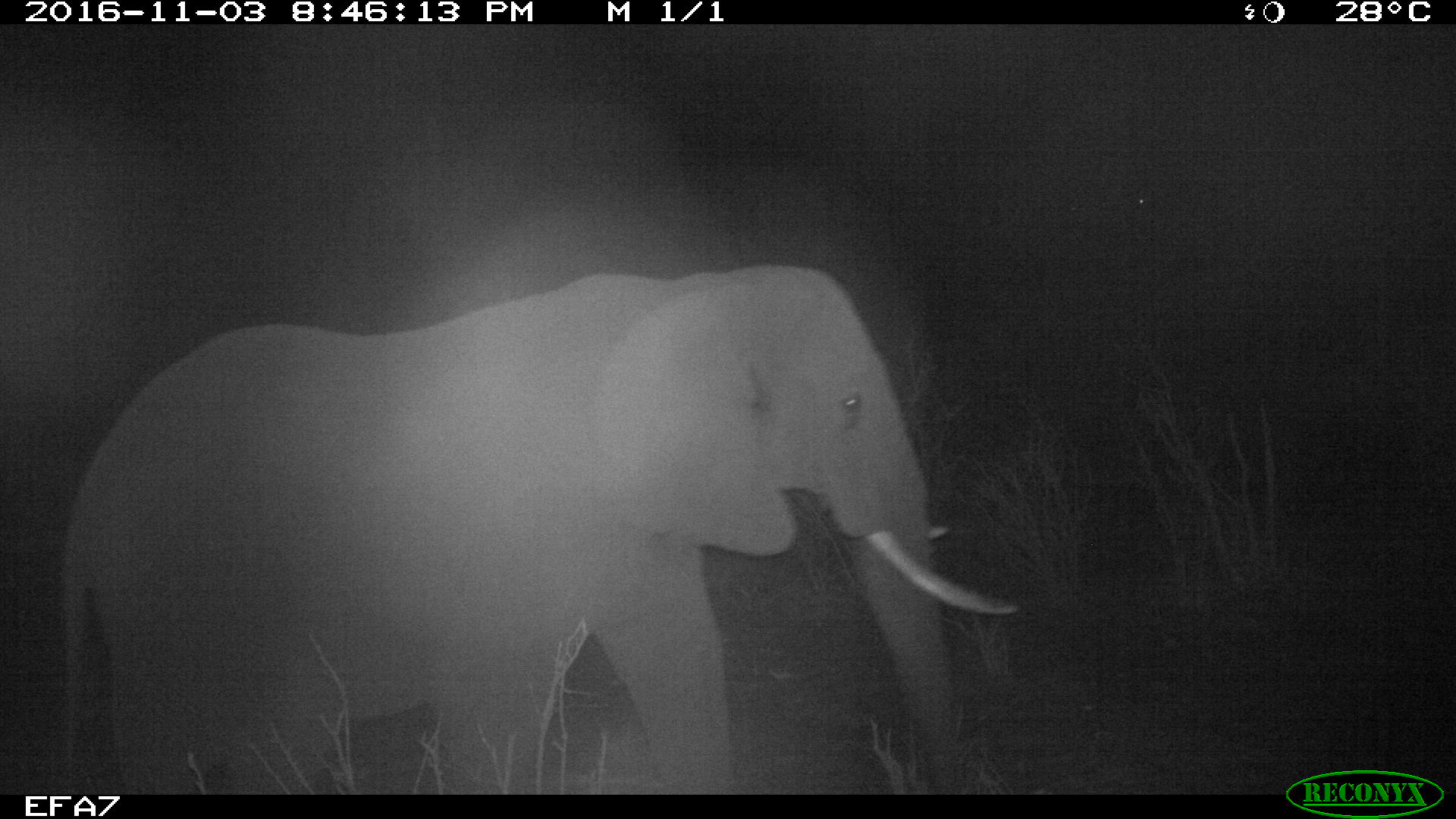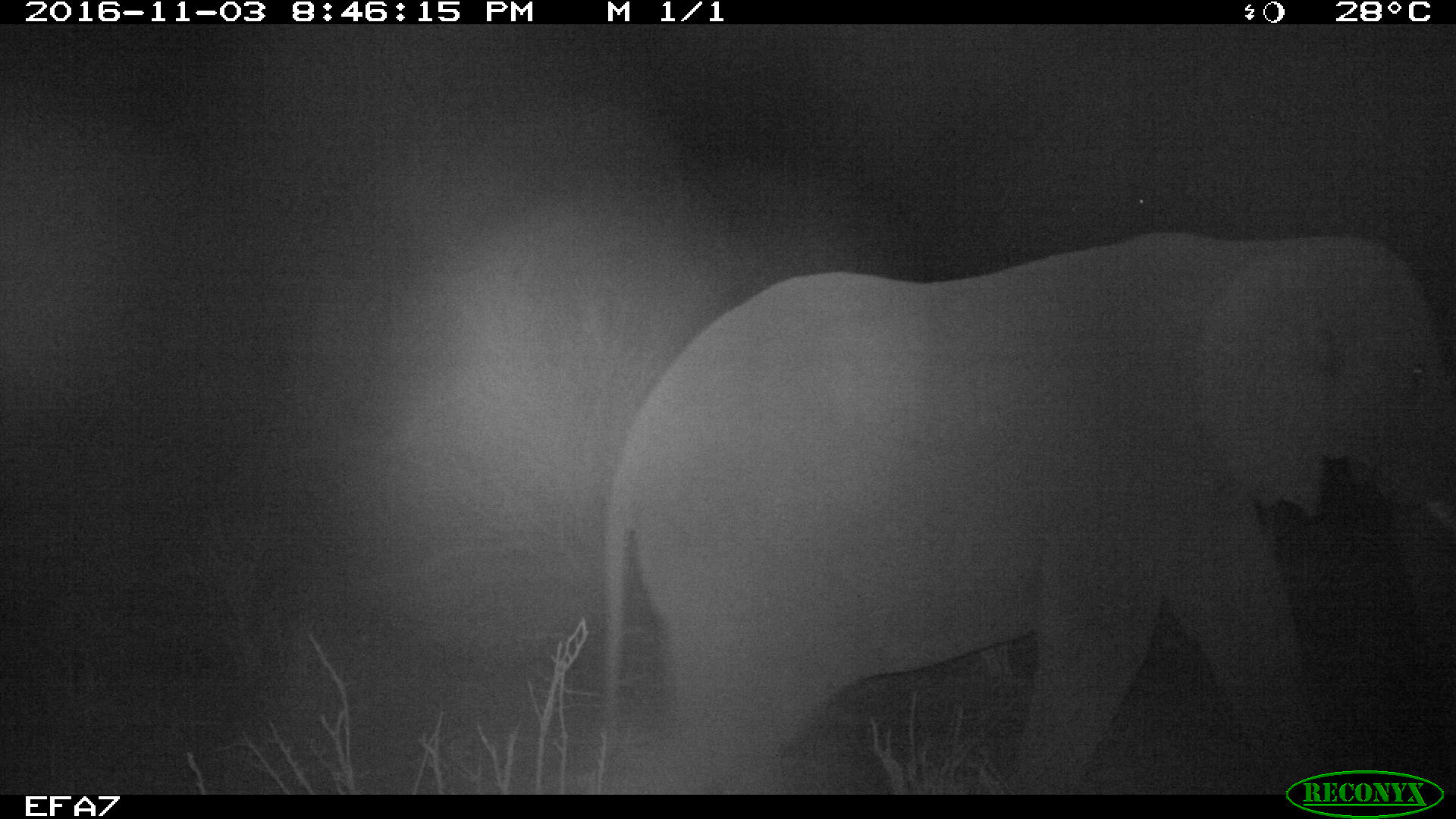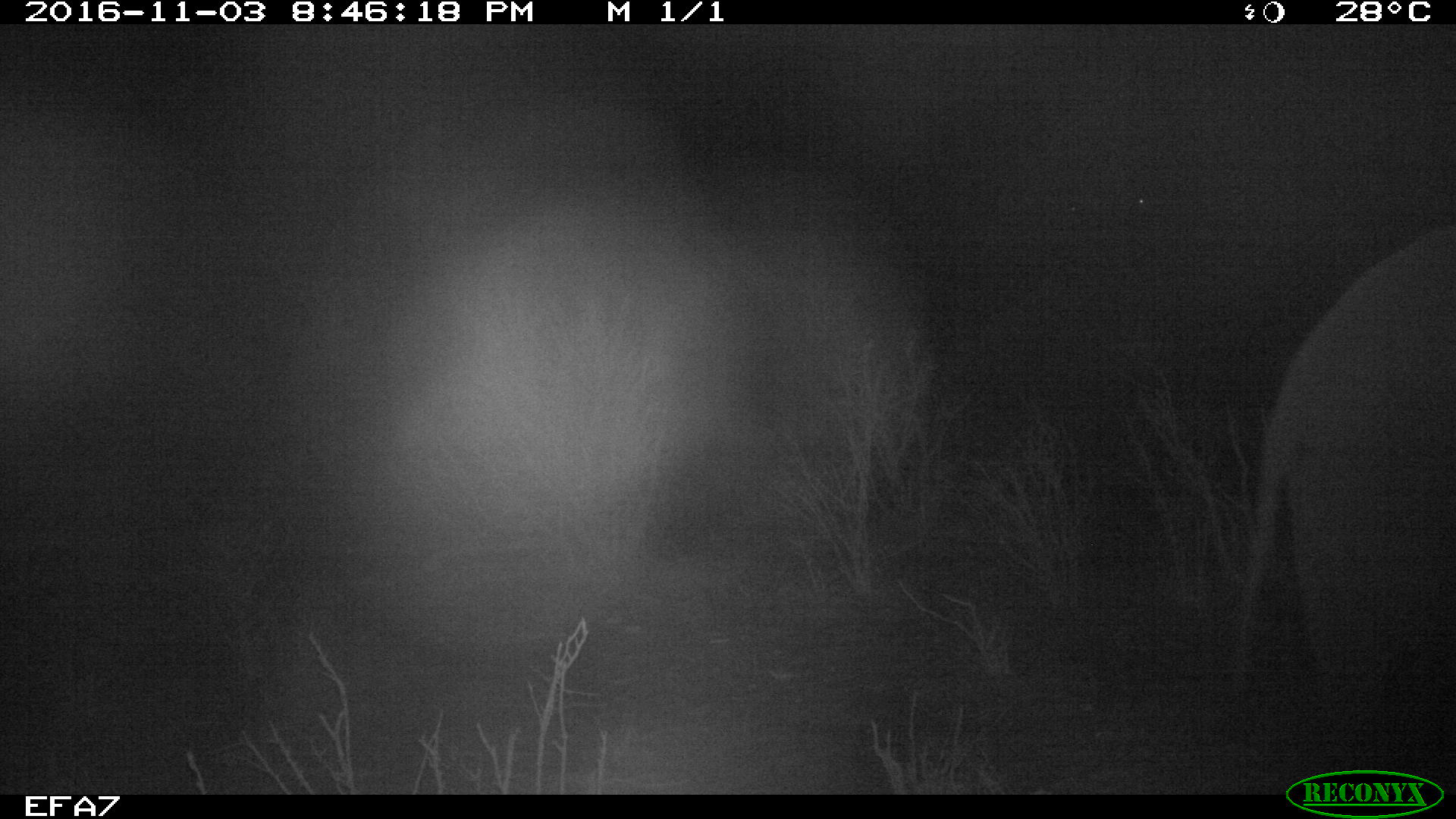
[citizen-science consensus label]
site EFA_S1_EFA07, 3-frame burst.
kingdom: Animalia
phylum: Chordata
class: Mammalia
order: Proboscidea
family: Elephantidae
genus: Loxodonta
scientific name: Loxodonta africana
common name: african bush elephant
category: elephant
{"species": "elephant (african bush elephant) (Loxodonta africana)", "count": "1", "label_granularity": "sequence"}